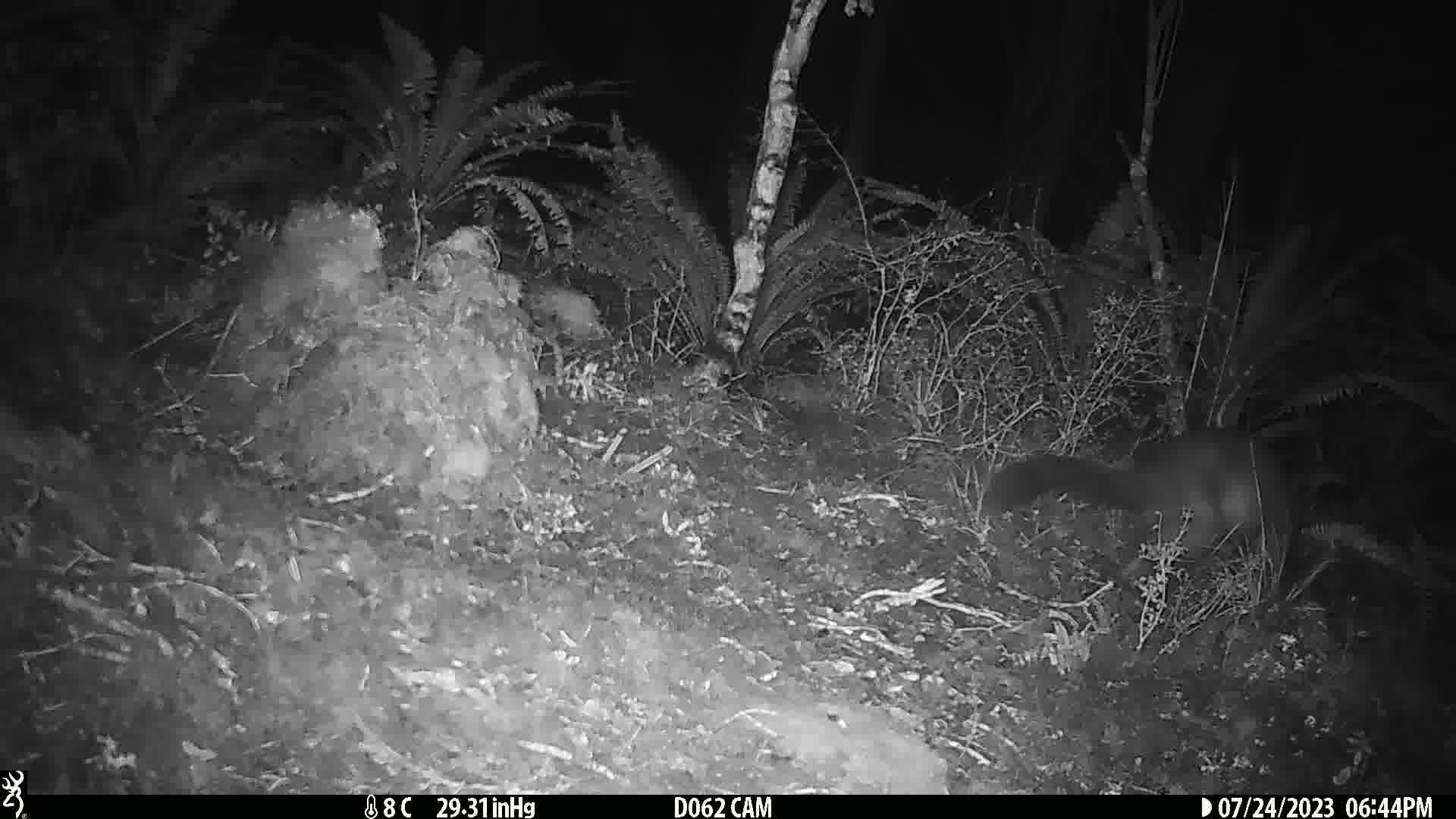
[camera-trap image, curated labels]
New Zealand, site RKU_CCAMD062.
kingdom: Animalia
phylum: Chordata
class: Mammalia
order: Diprotodontia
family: Phalangeridae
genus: Trichosurus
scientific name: Trichosurus vulpecula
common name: common brushtail possum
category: possum